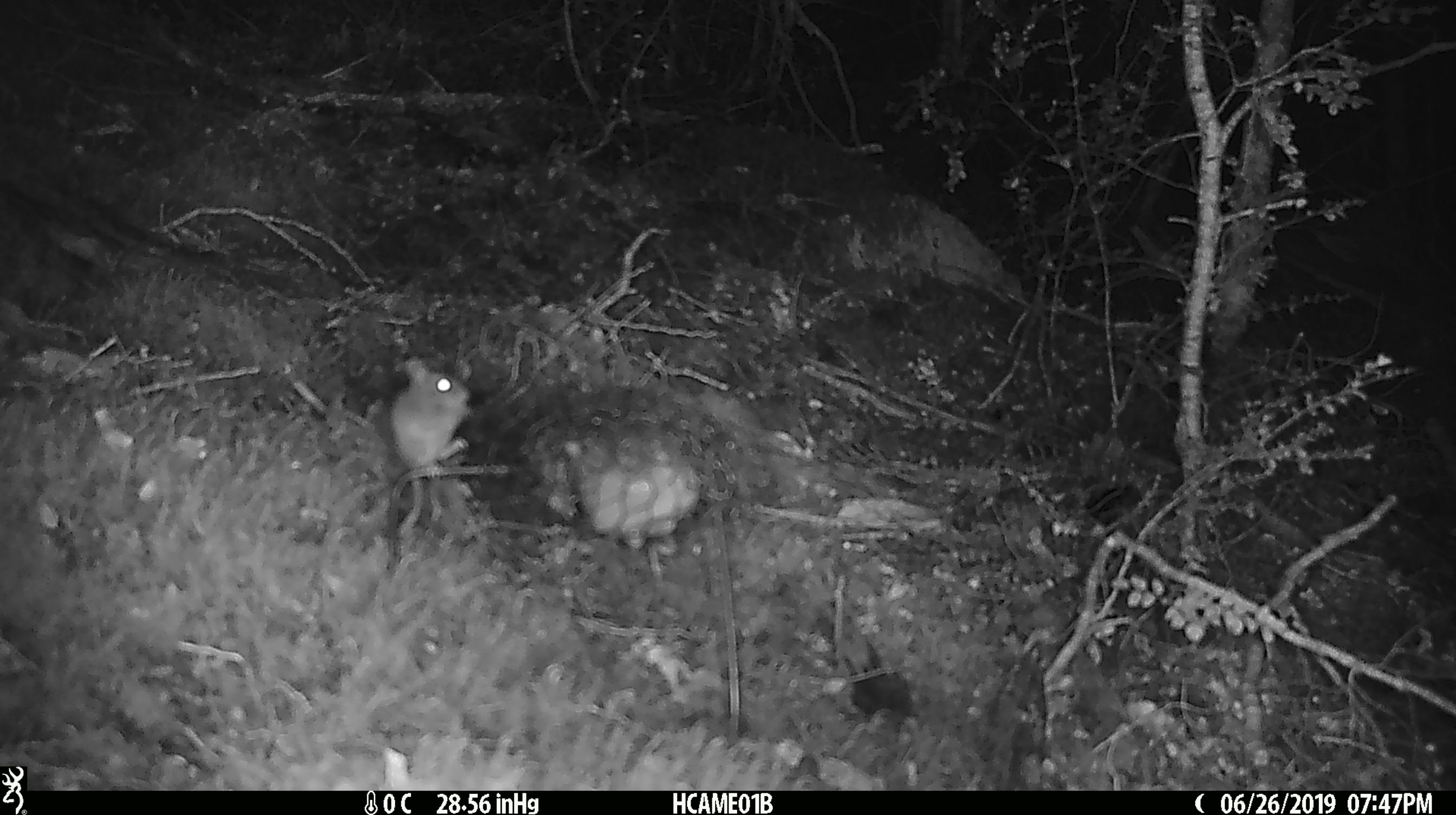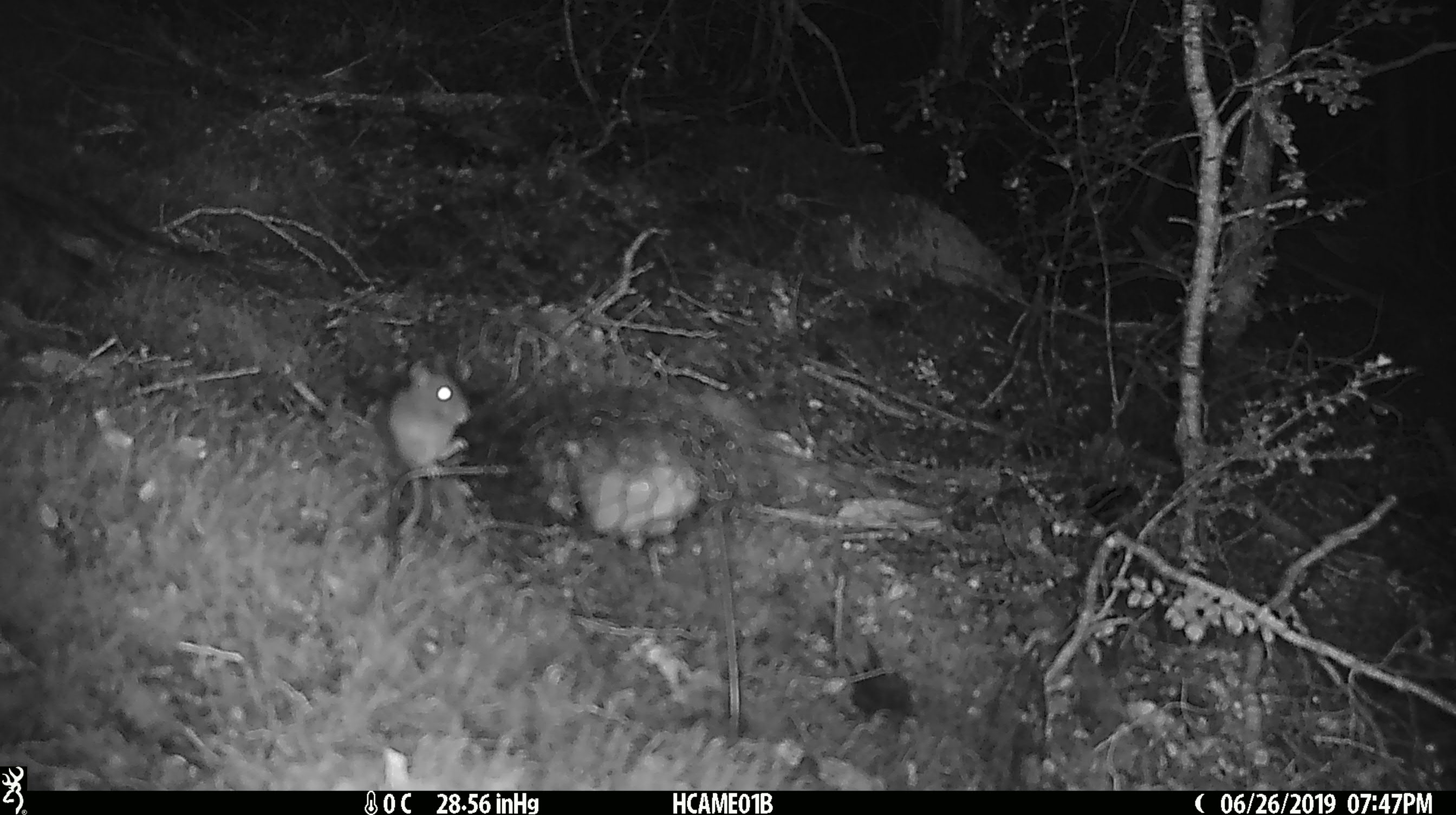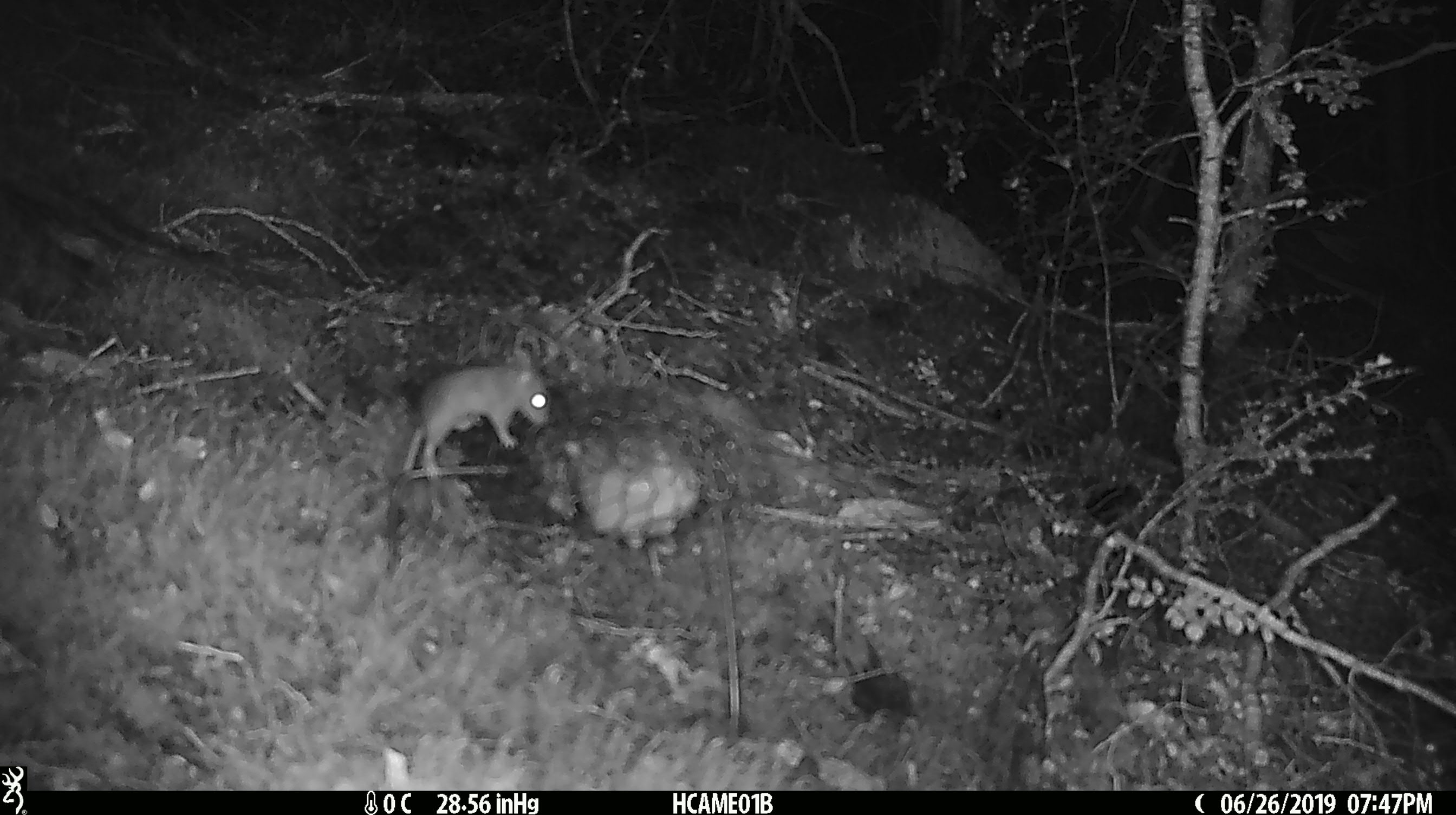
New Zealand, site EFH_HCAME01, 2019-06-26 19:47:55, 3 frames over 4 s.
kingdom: Animalia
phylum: Chordata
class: Mammalia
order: Rodentia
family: Muridae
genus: Mus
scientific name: Mus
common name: mouse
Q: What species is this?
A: Mouse (Mus).